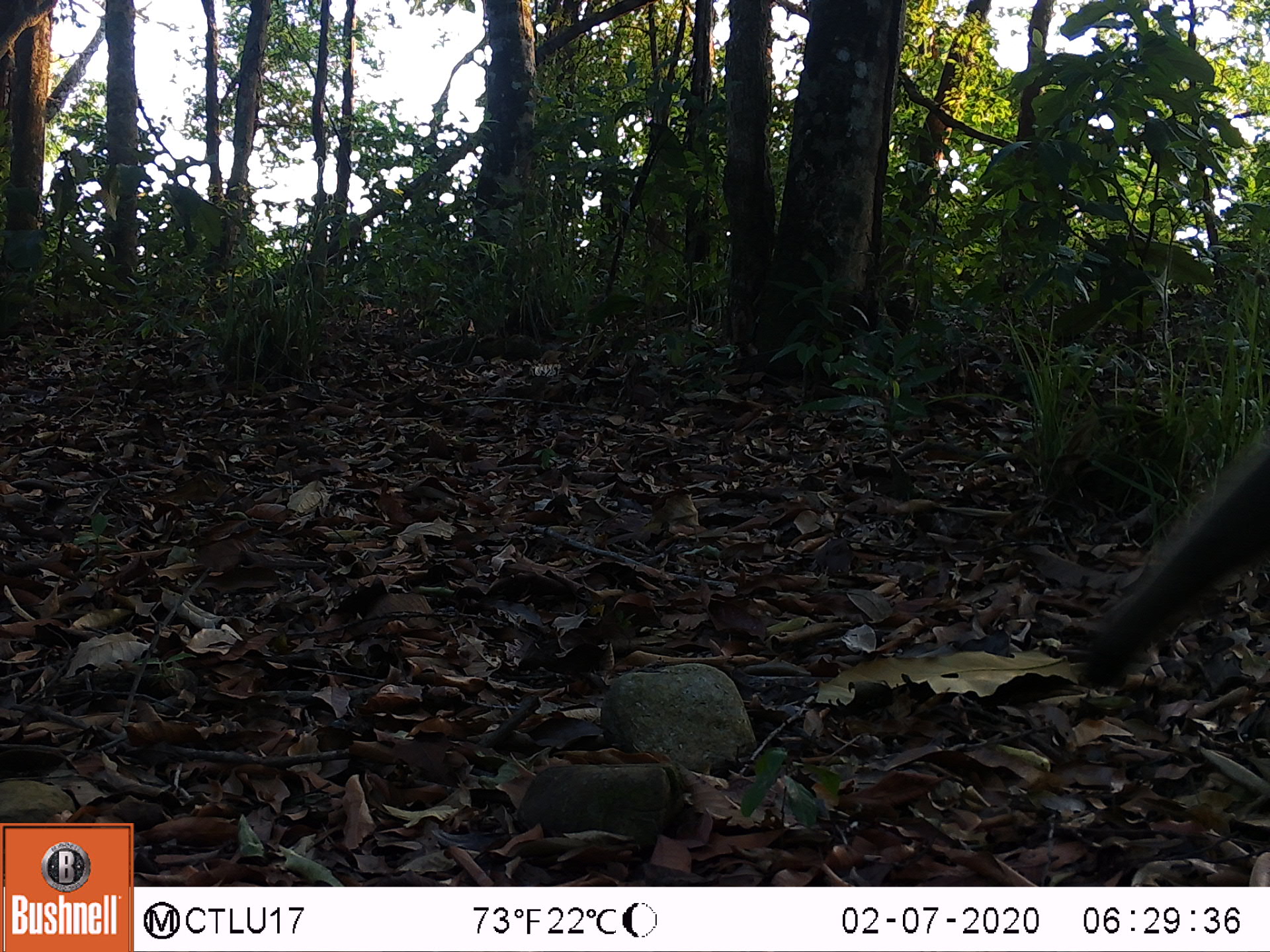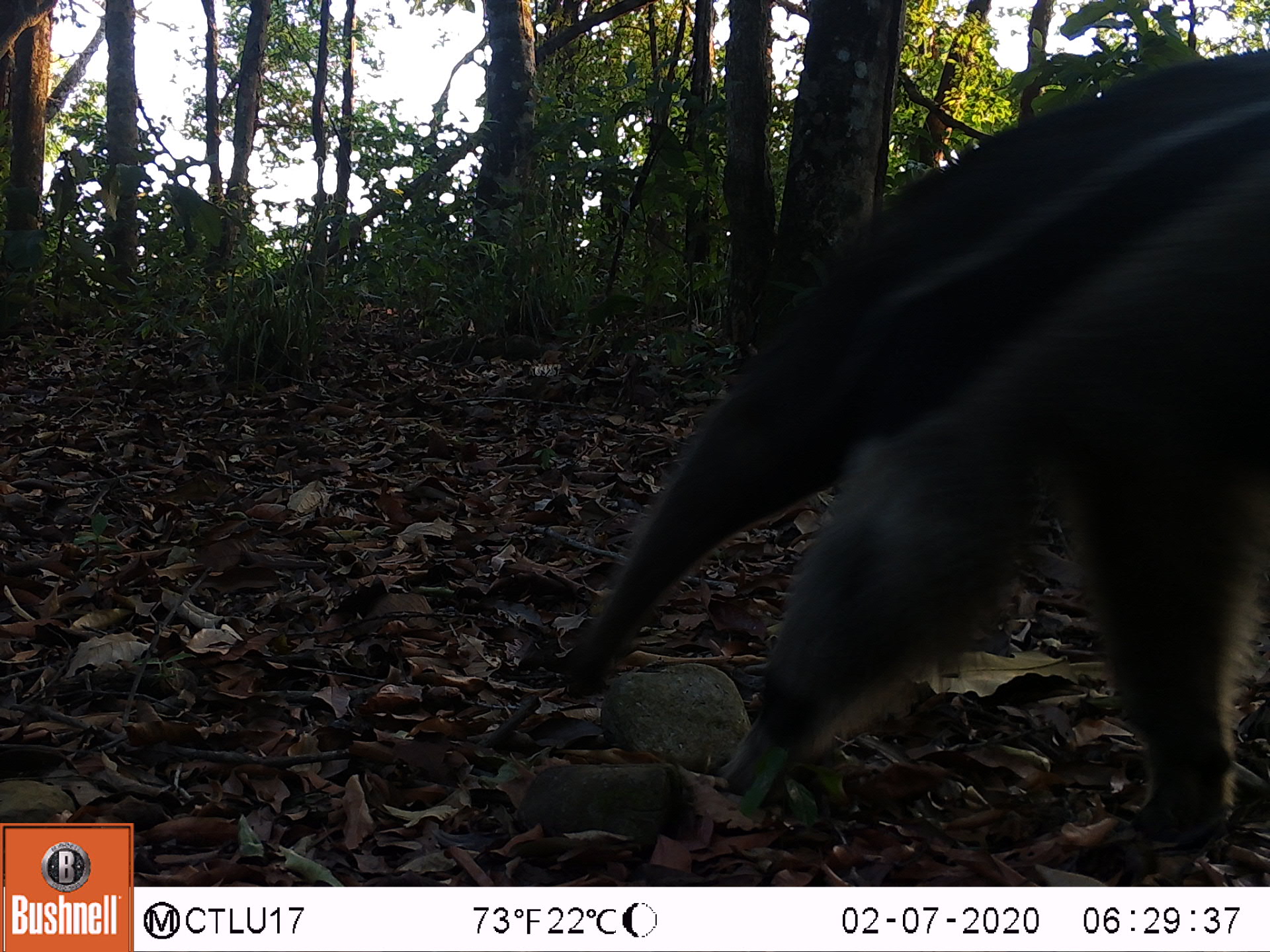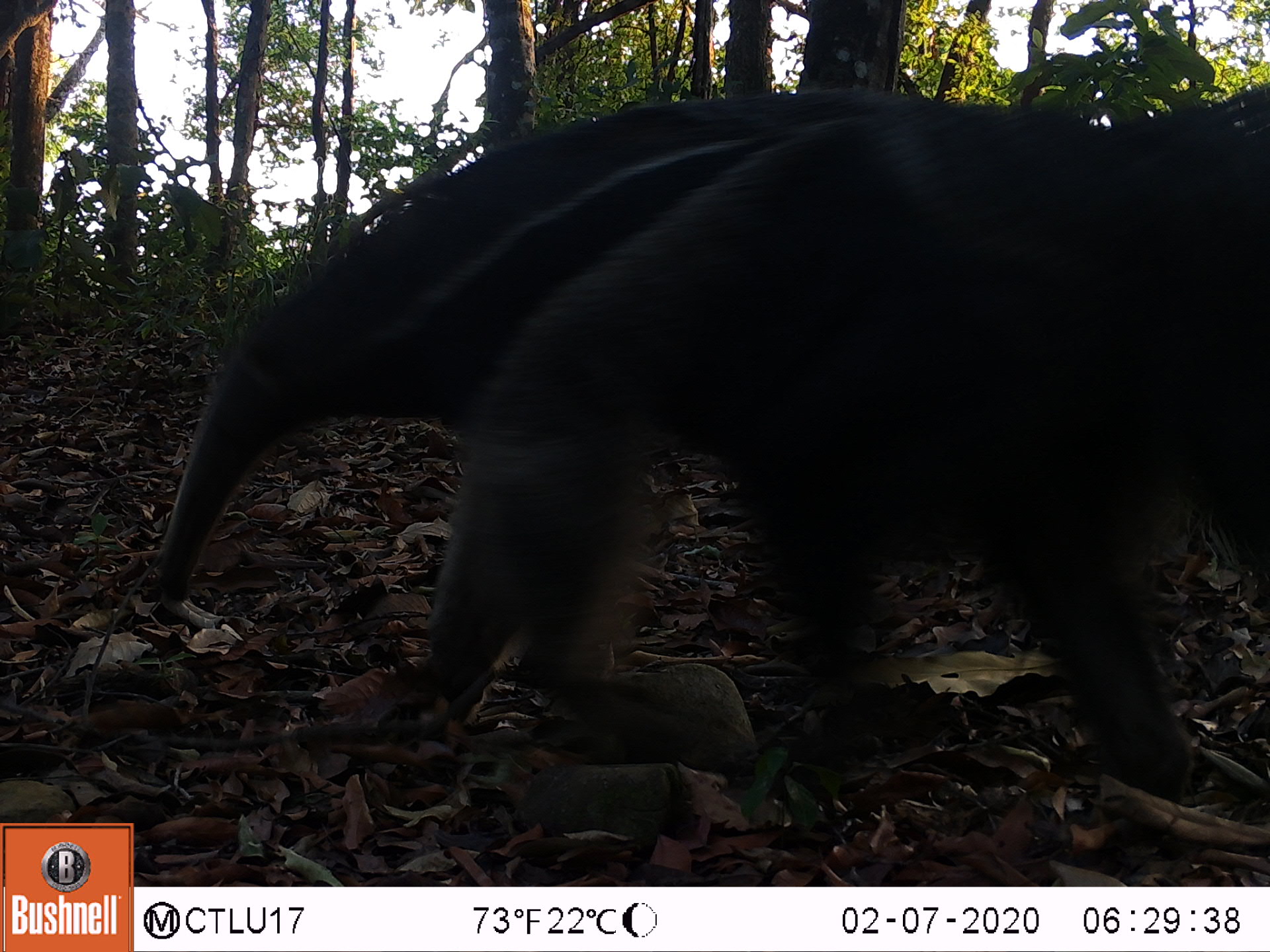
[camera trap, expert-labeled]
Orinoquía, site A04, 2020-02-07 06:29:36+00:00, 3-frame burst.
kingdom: Animalia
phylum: Chordata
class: Mammalia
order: Pilosa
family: Myrmecophagidae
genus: Myrmecophaga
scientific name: Myrmecophaga tridactyla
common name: giant anteater